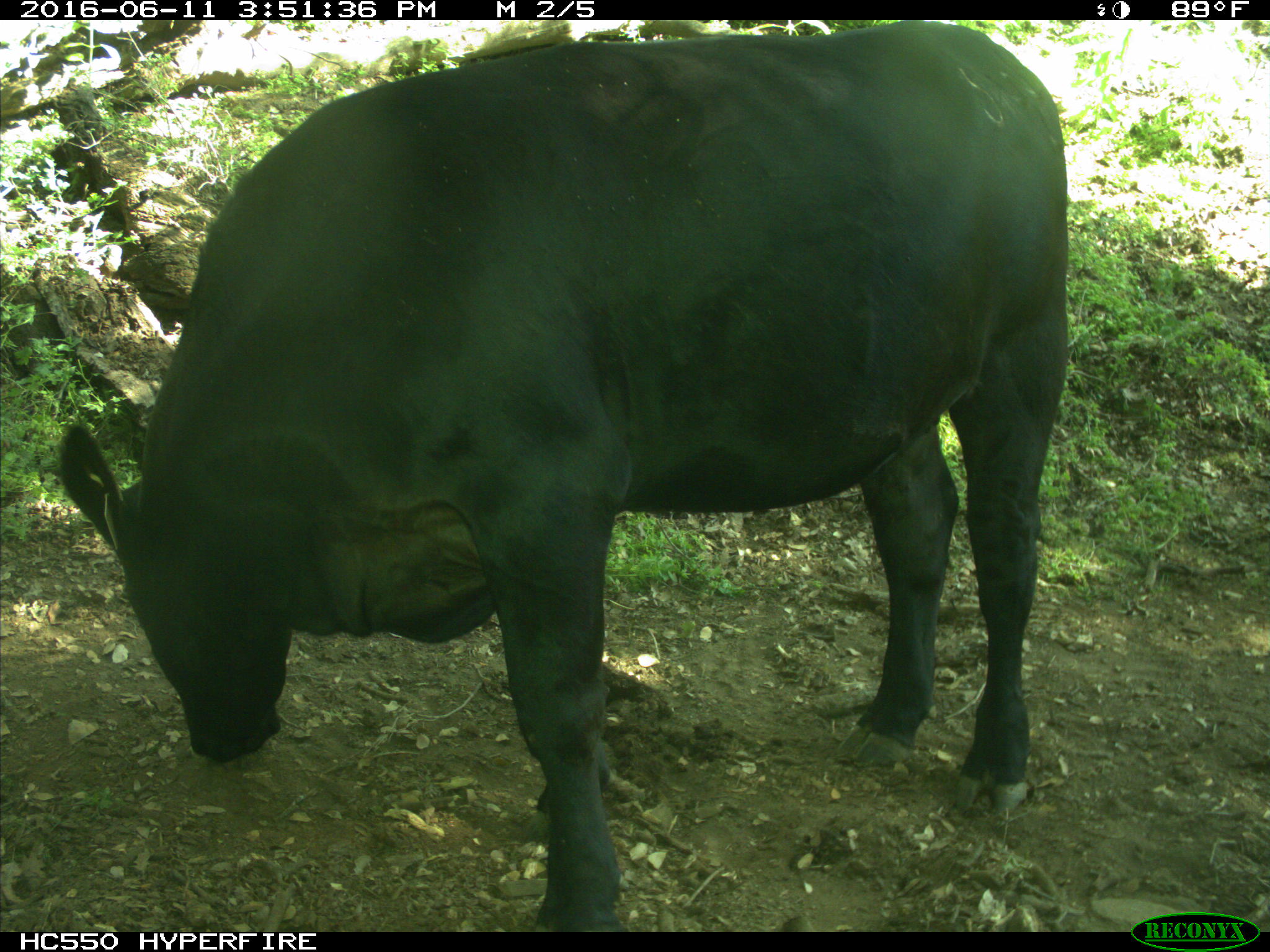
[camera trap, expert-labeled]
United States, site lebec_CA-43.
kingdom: Animalia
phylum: Chordata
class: Mammalia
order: Artiodactyla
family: Bovidae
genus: Bos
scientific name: Bos taurus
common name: domestic cow